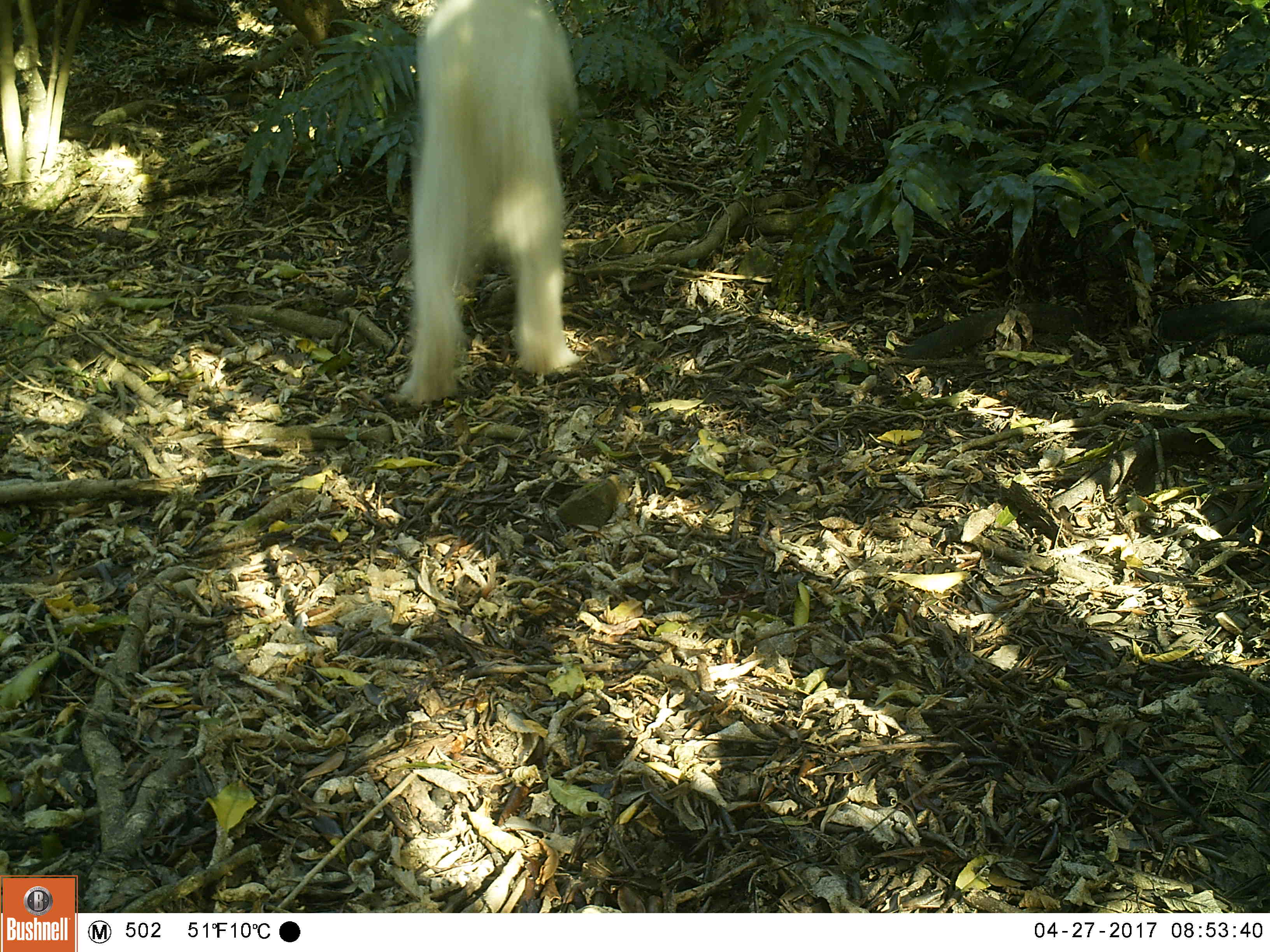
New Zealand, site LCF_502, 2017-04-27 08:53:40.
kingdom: Animalia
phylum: Chordata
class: Mammalia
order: Carnivora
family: Canidae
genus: Canis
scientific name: Canis familiaris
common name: domestic dog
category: dog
Dog (domestic dog) (Canis familiaris).